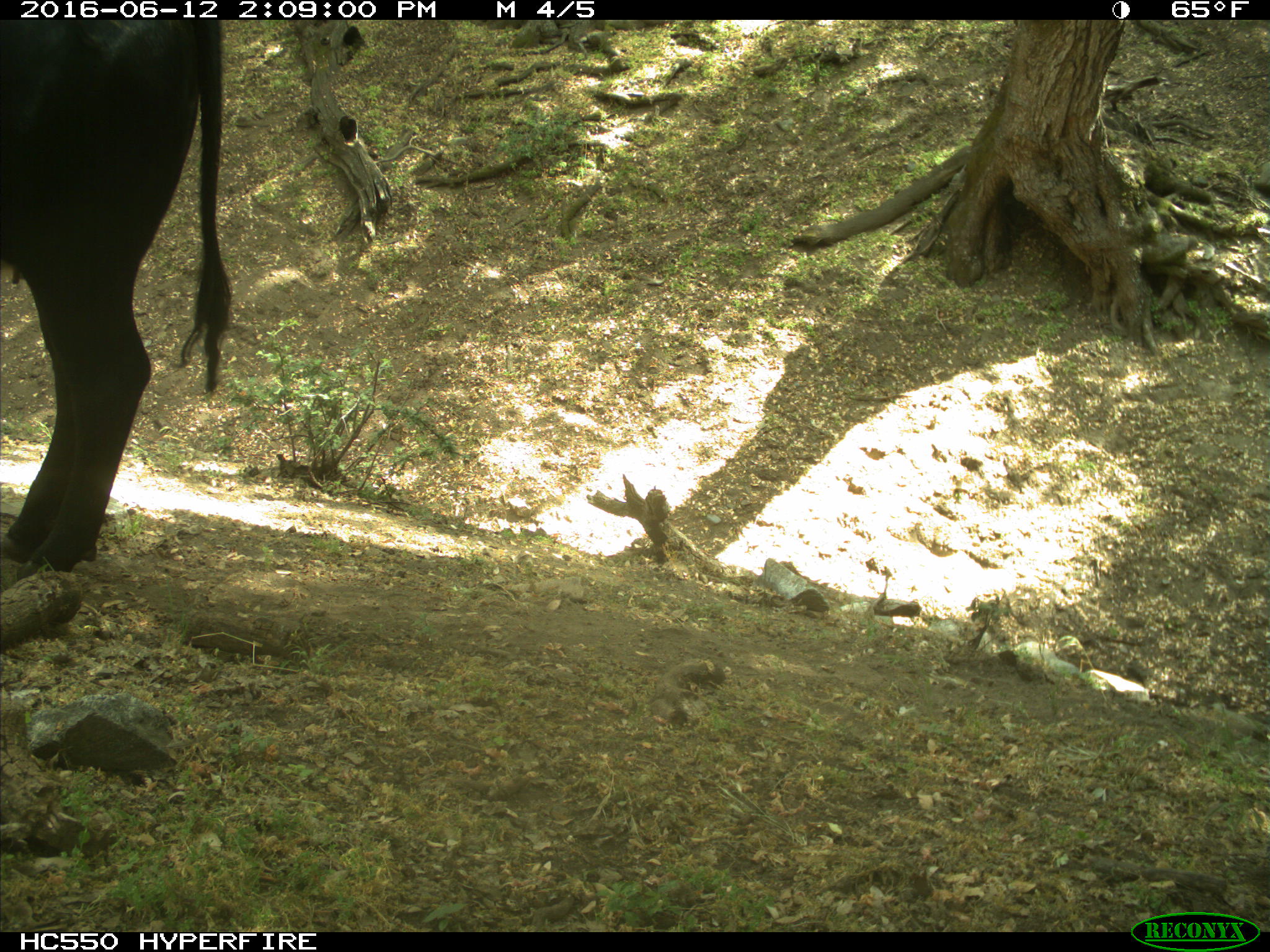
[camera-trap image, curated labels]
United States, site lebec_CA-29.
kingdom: Animalia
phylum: Chordata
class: Mammalia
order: Artiodactyla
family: Bovidae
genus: Bos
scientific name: Bos taurus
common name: domestic cow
Bos taurus (domestic cow).